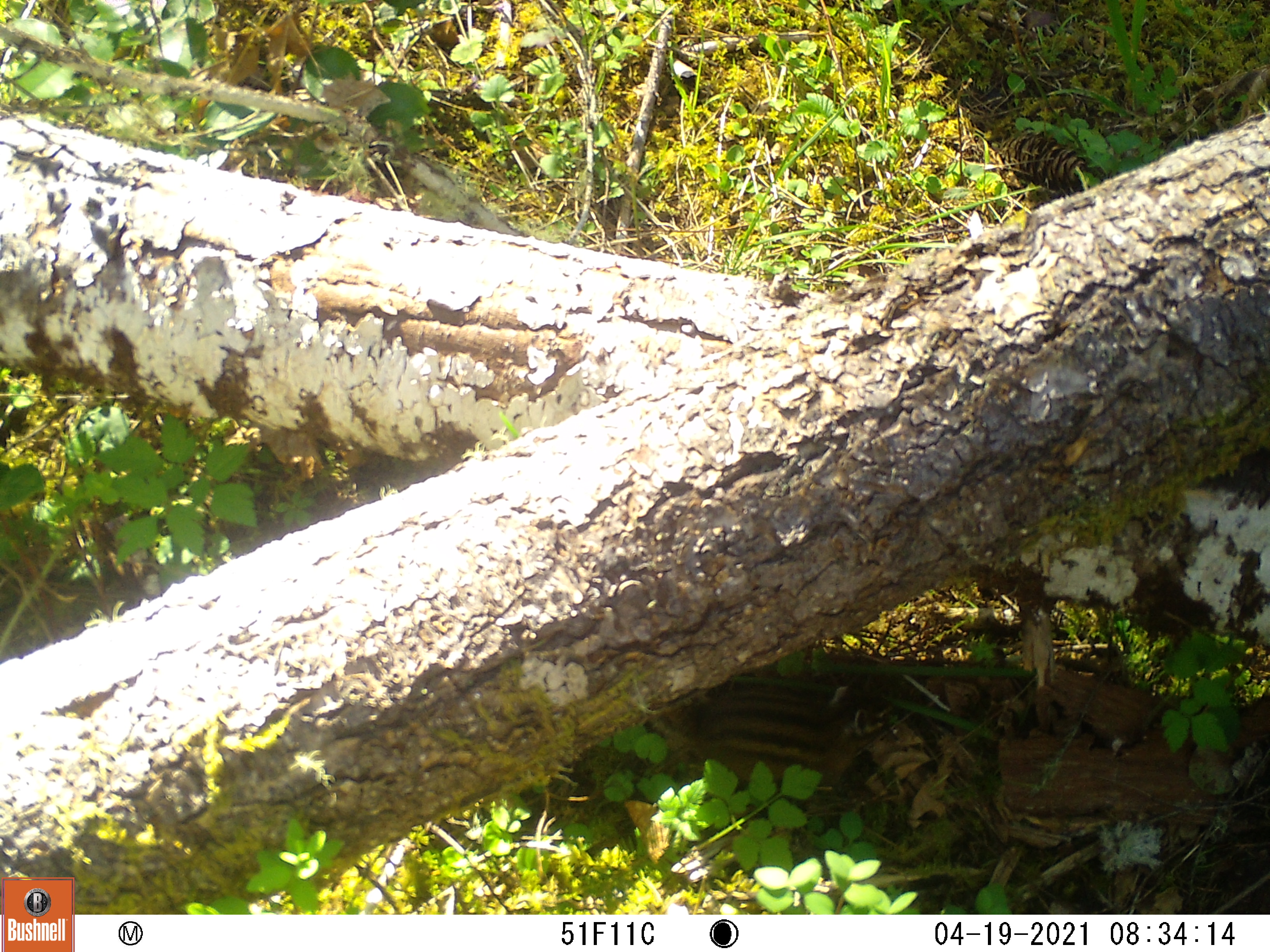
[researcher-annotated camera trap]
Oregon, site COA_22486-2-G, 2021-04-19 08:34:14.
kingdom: Animalia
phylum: Chordata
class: Mammalia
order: Rodentia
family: Sciuridae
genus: Neotamias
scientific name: Neotamias townsendii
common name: townsend's chipmunk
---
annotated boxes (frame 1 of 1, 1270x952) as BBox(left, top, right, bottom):
townsend's chipmunk: BBox(677, 681, 904, 799)